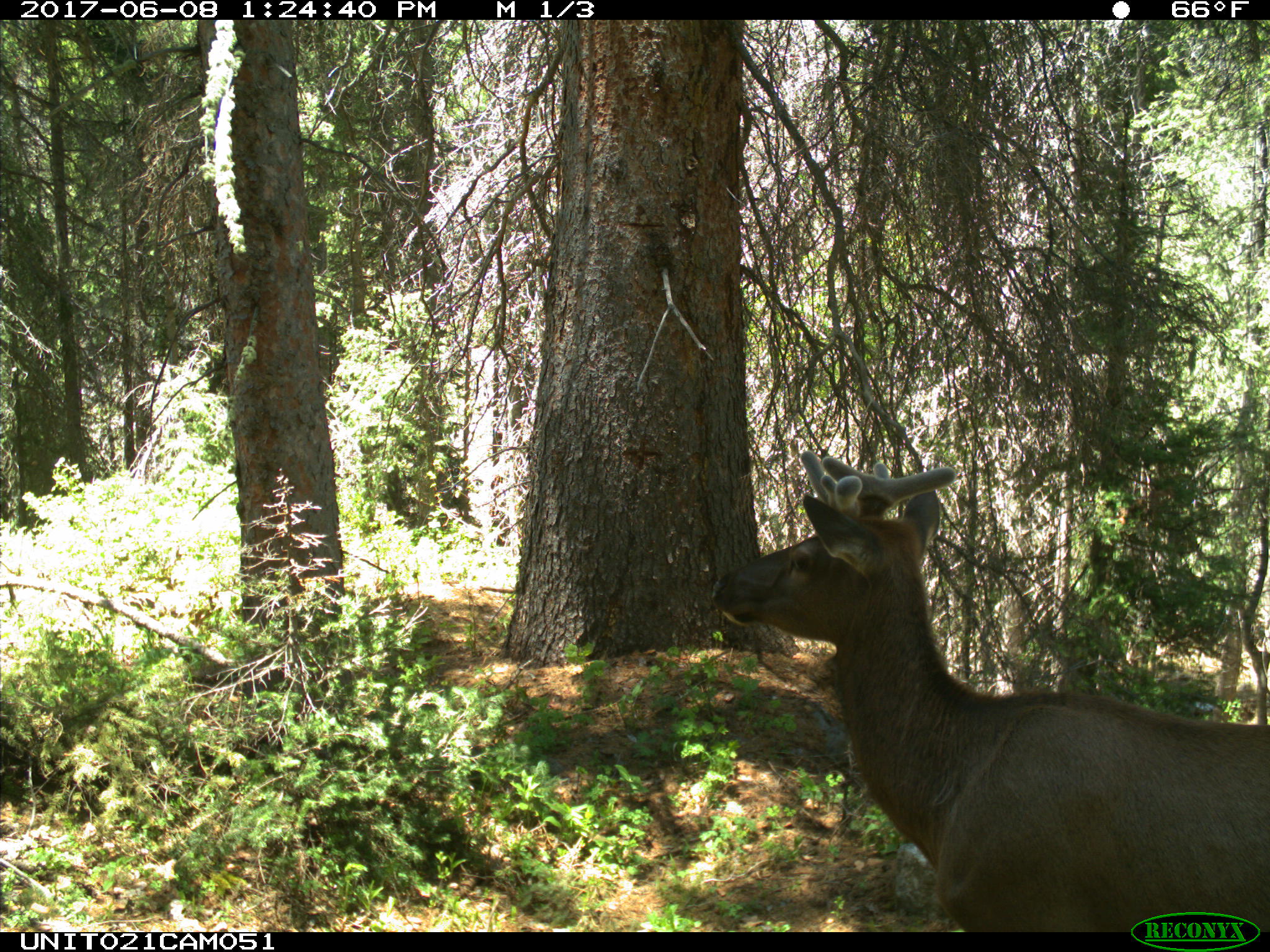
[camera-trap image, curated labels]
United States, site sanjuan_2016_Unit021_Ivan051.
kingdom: Animalia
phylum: Chordata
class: Mammalia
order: Artiodactyla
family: Cervidae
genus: Cervus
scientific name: Cervus elaphus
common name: red deer